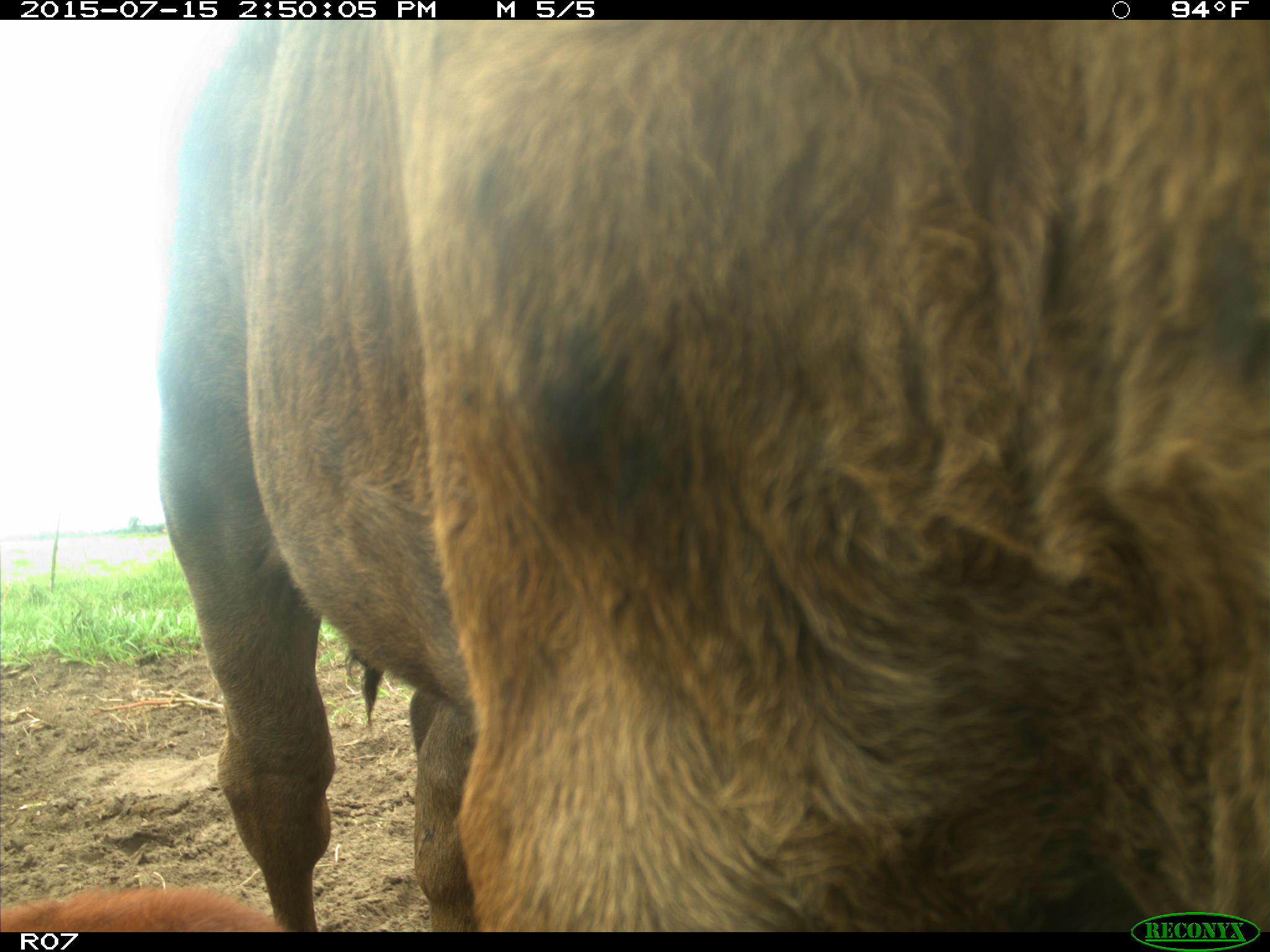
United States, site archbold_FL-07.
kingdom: Animalia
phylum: Chordata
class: Mammalia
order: Artiodactyla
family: Bovidae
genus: Bos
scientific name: Bos taurus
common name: domestic cow